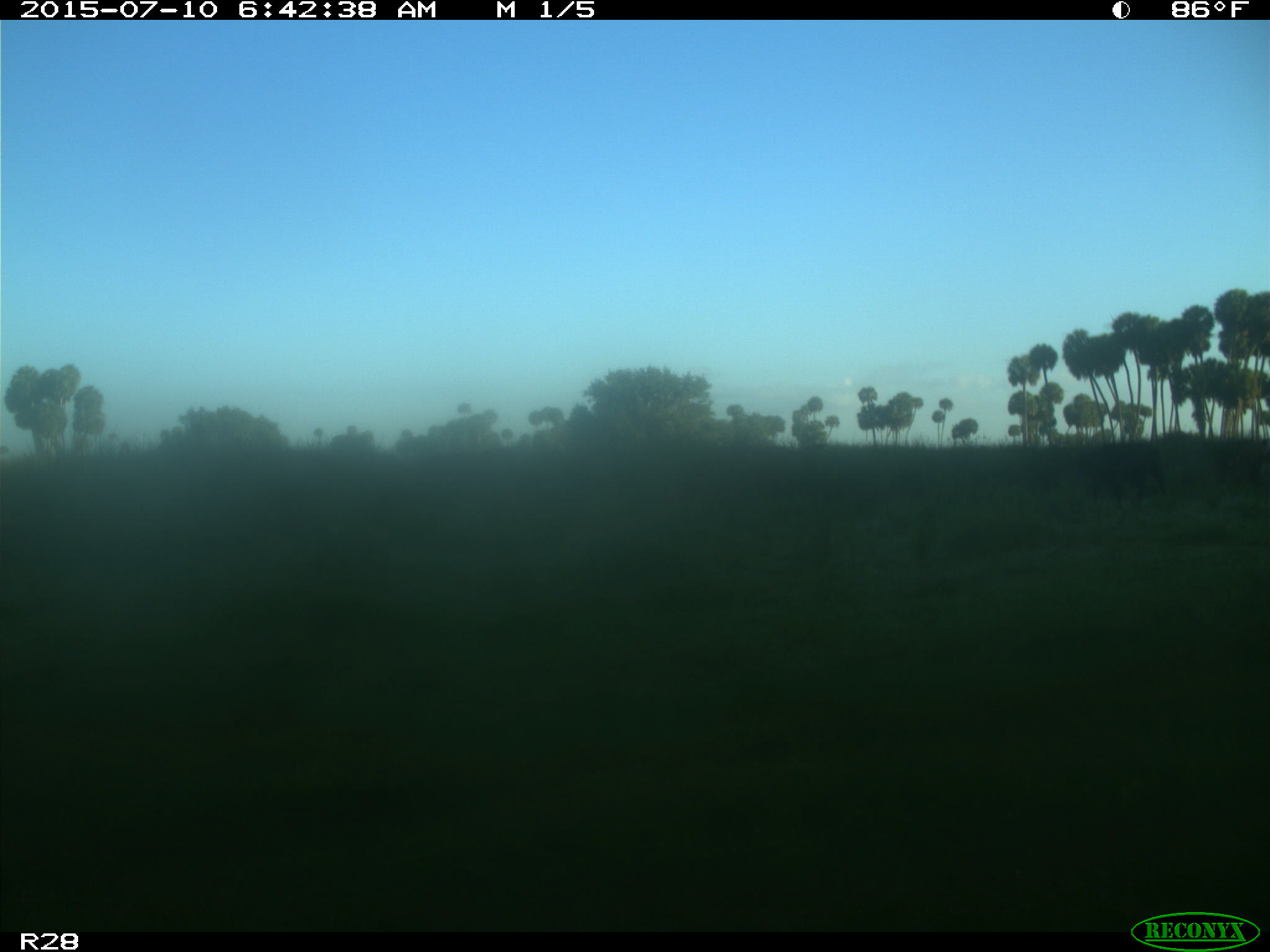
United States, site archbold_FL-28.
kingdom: Animalia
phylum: Chordata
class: Mammalia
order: Artiodactyla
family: Bovidae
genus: Bos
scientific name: Bos taurus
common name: domestic cow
Bos taurus (domestic cow).